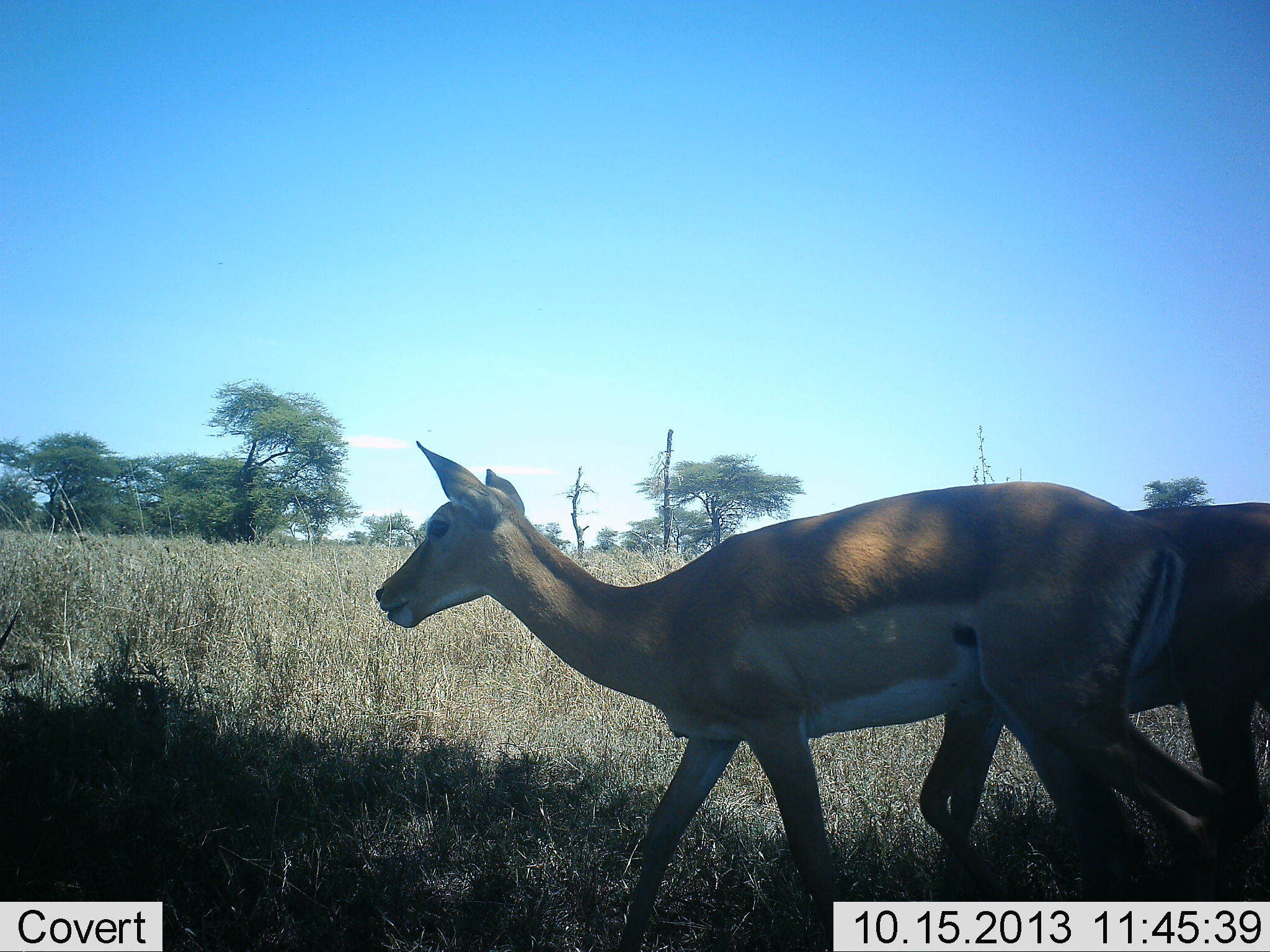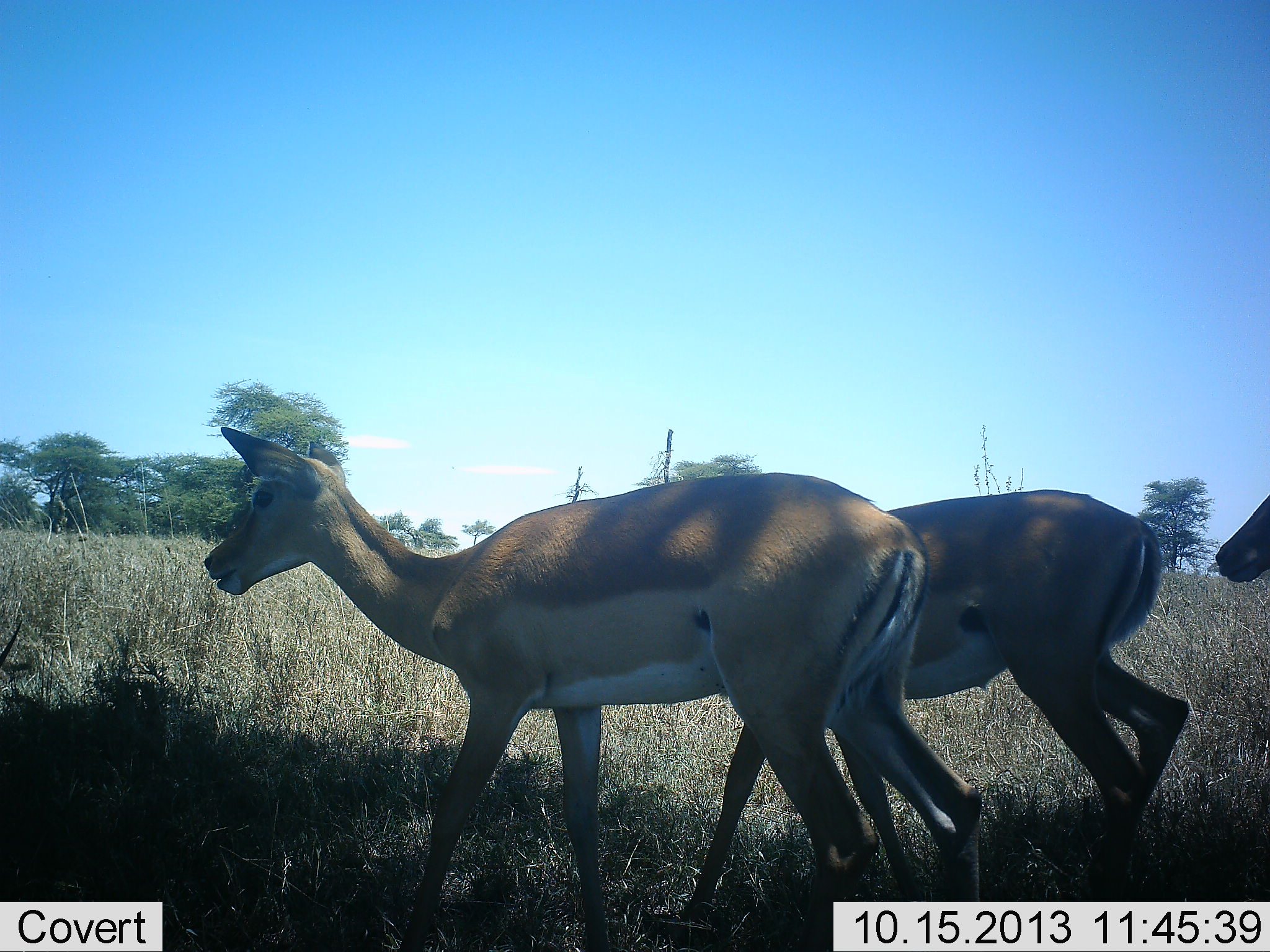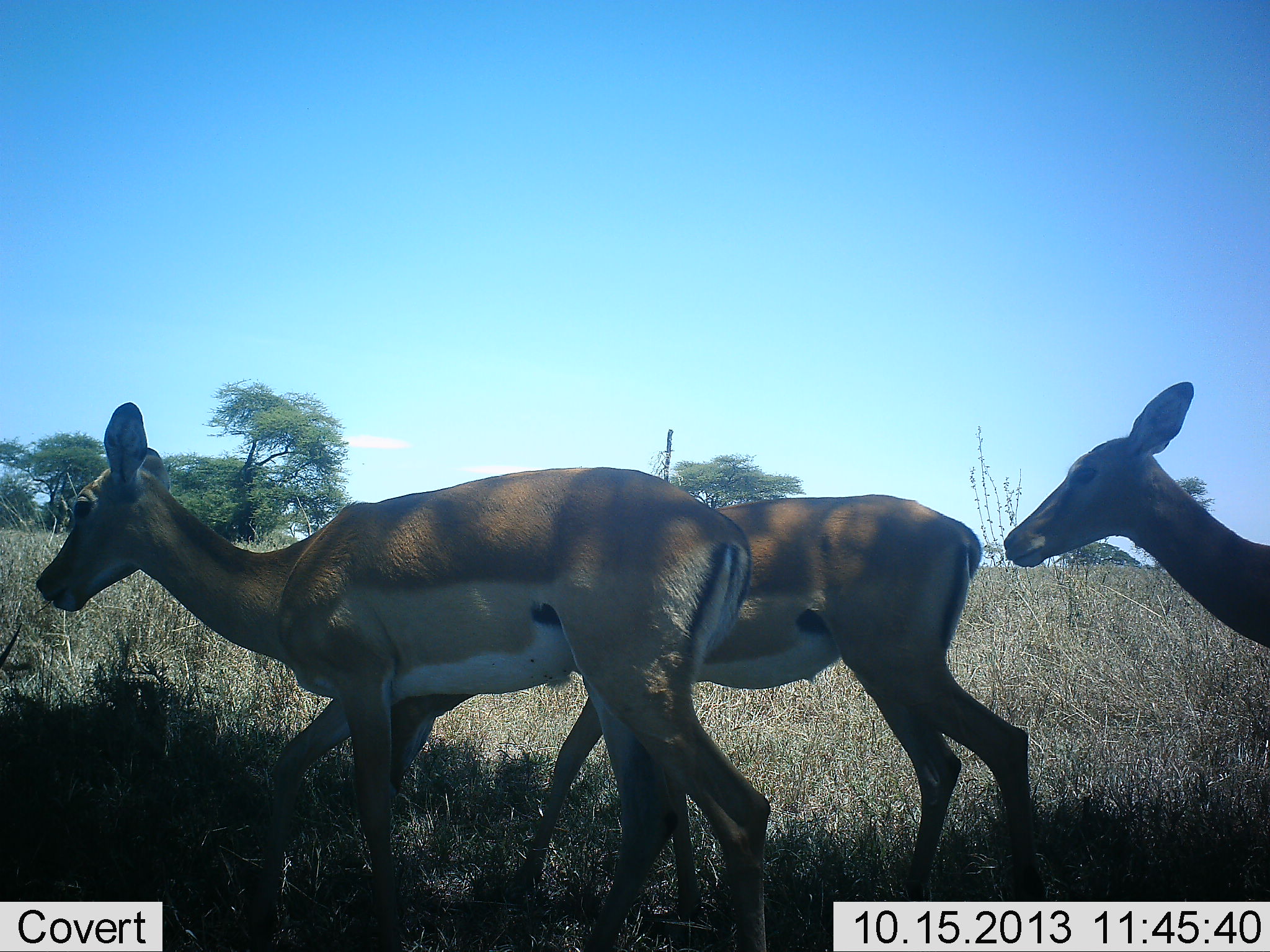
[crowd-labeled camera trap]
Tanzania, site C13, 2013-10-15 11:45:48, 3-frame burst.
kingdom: Animalia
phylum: Chordata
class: Mammalia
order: Artiodactyla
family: Bovidae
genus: Aepyceros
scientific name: Aepyceros melampus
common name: impala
Impala (Aepyceros melampus), count 3. Behavior (volunteer vote fractions): standing 10%, resting 0%, moving 90%, interacting 0%. Young present (vote fraction): 0%. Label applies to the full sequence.